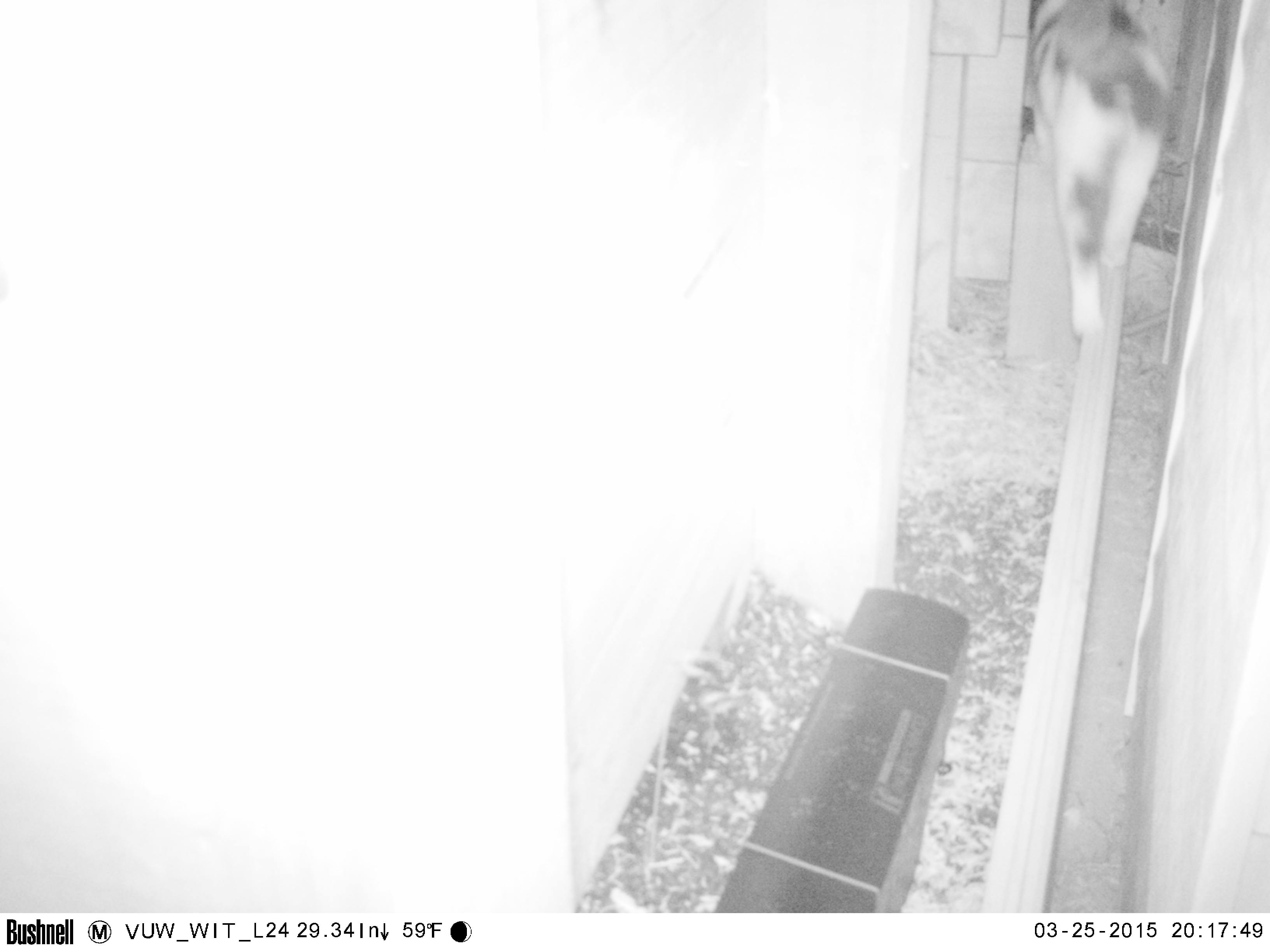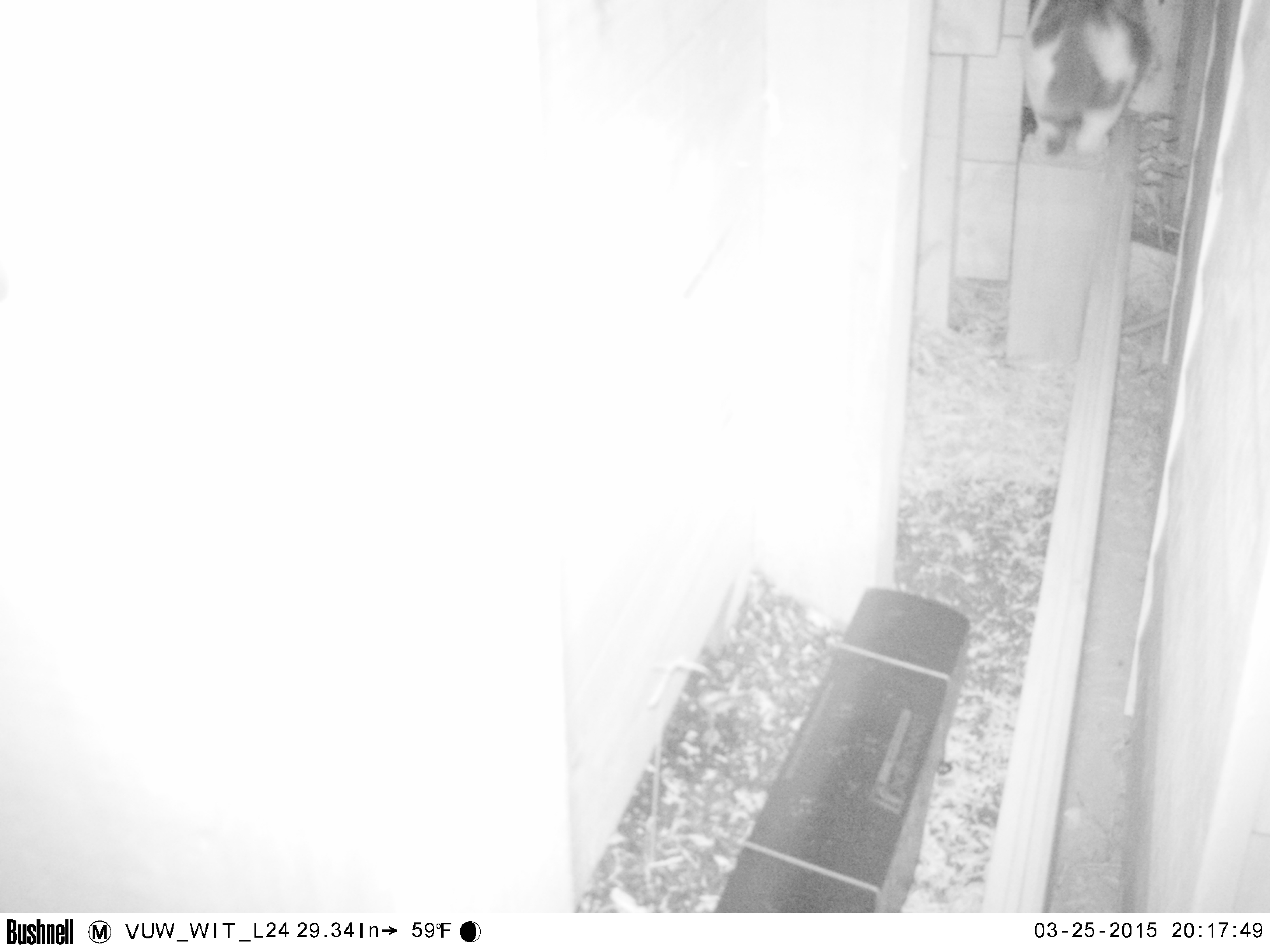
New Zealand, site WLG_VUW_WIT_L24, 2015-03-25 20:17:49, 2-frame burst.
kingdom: Animalia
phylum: Chordata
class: Mammalia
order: Carnivora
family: Felidae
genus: Felis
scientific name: Felis catus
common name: domestic cat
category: cat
Cat (domestic cat) (Felis catus).